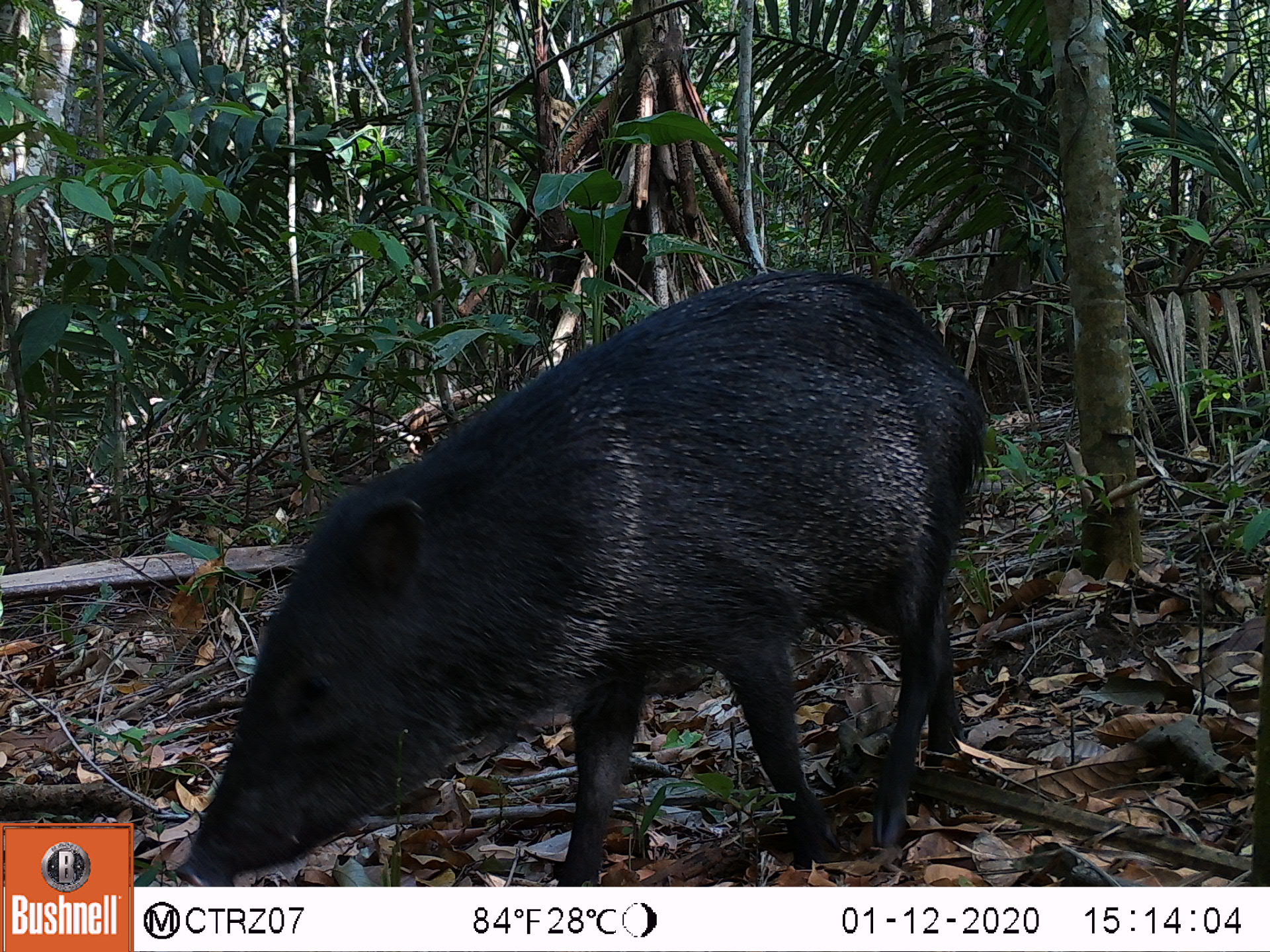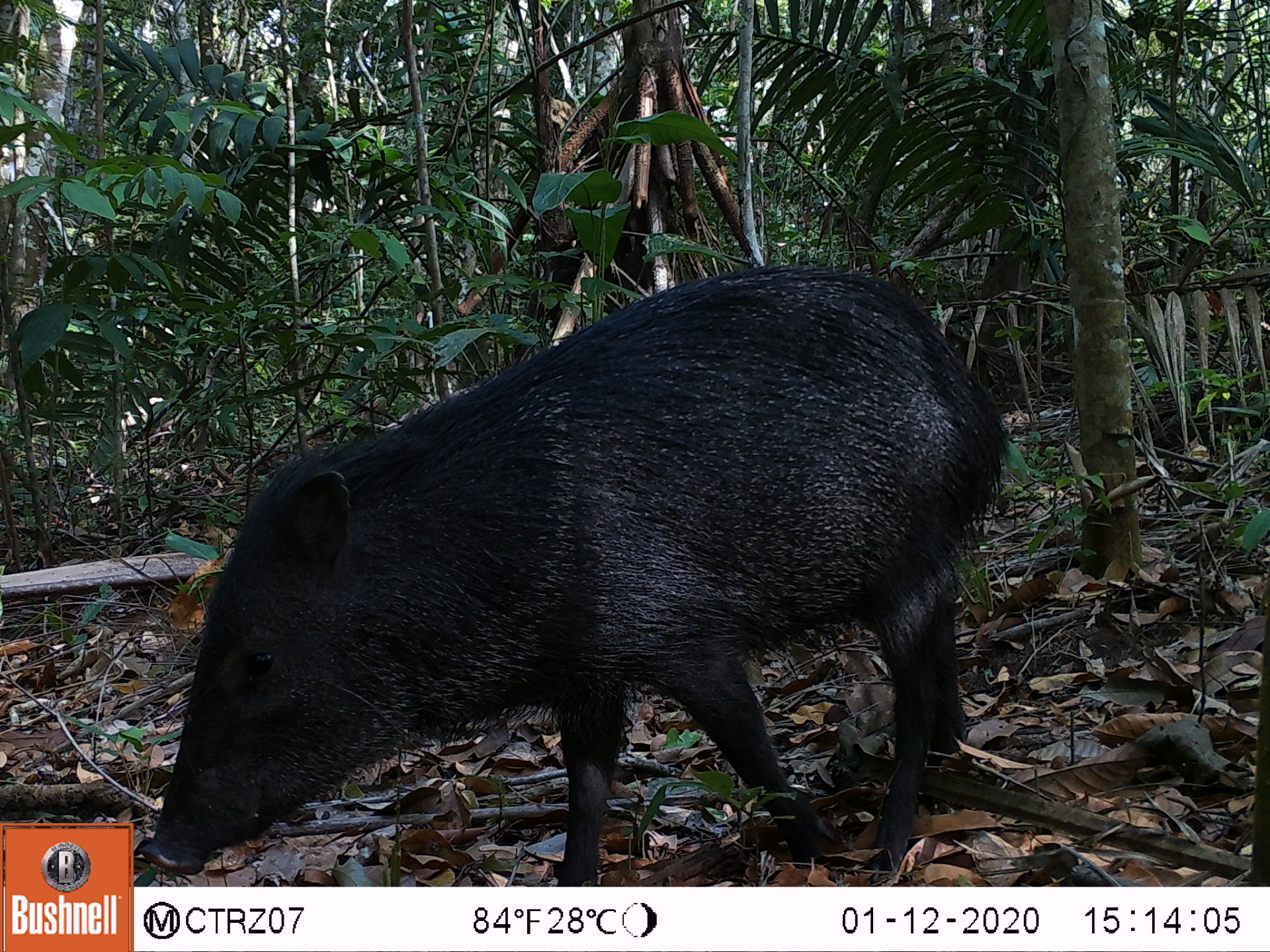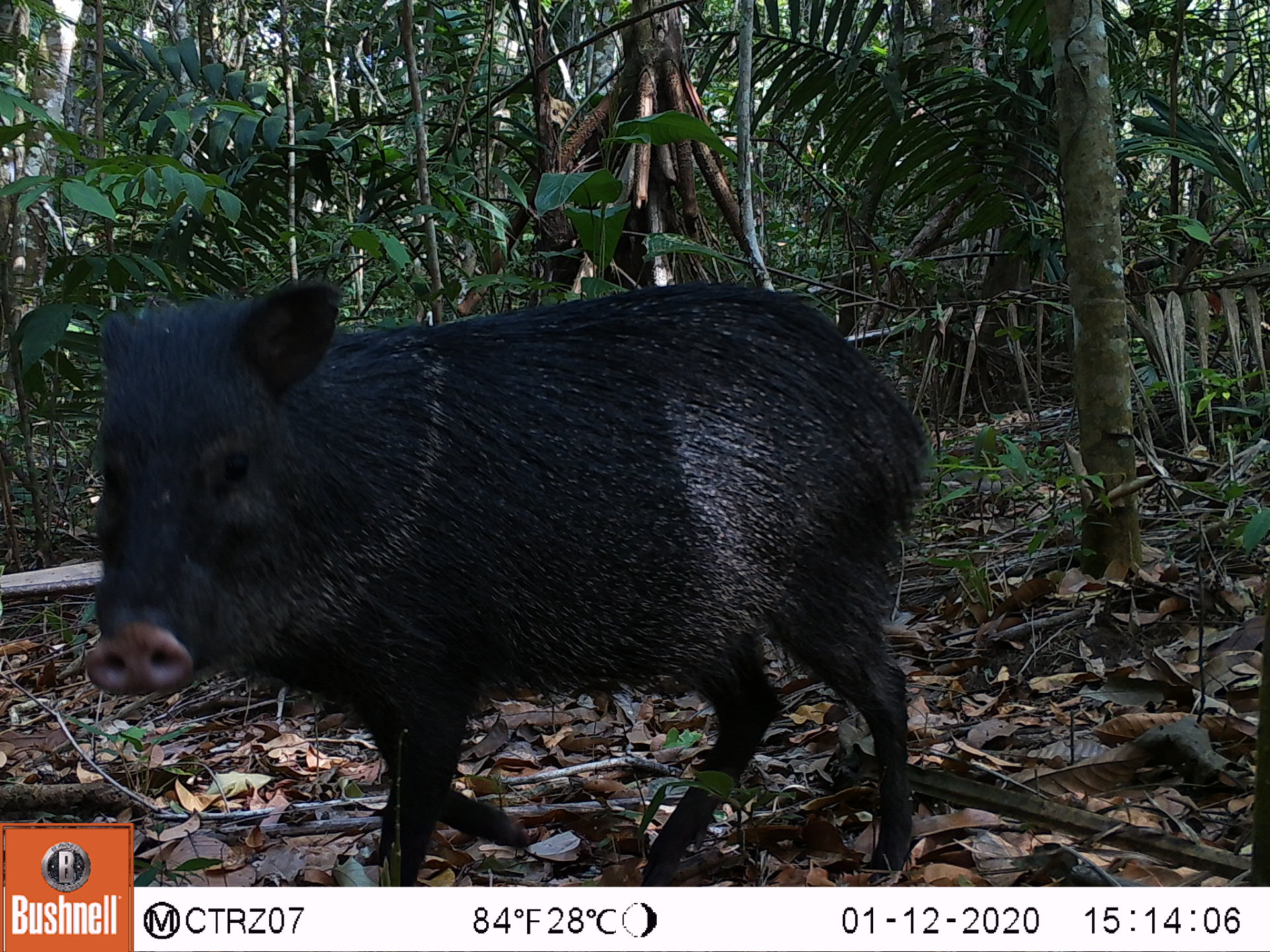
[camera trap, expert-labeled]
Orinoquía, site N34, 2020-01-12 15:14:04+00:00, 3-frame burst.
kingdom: Animalia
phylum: Chordata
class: Mammalia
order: Artiodactyla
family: Tayassuidae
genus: Pecari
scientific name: Pecari tajacu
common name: collared peccary